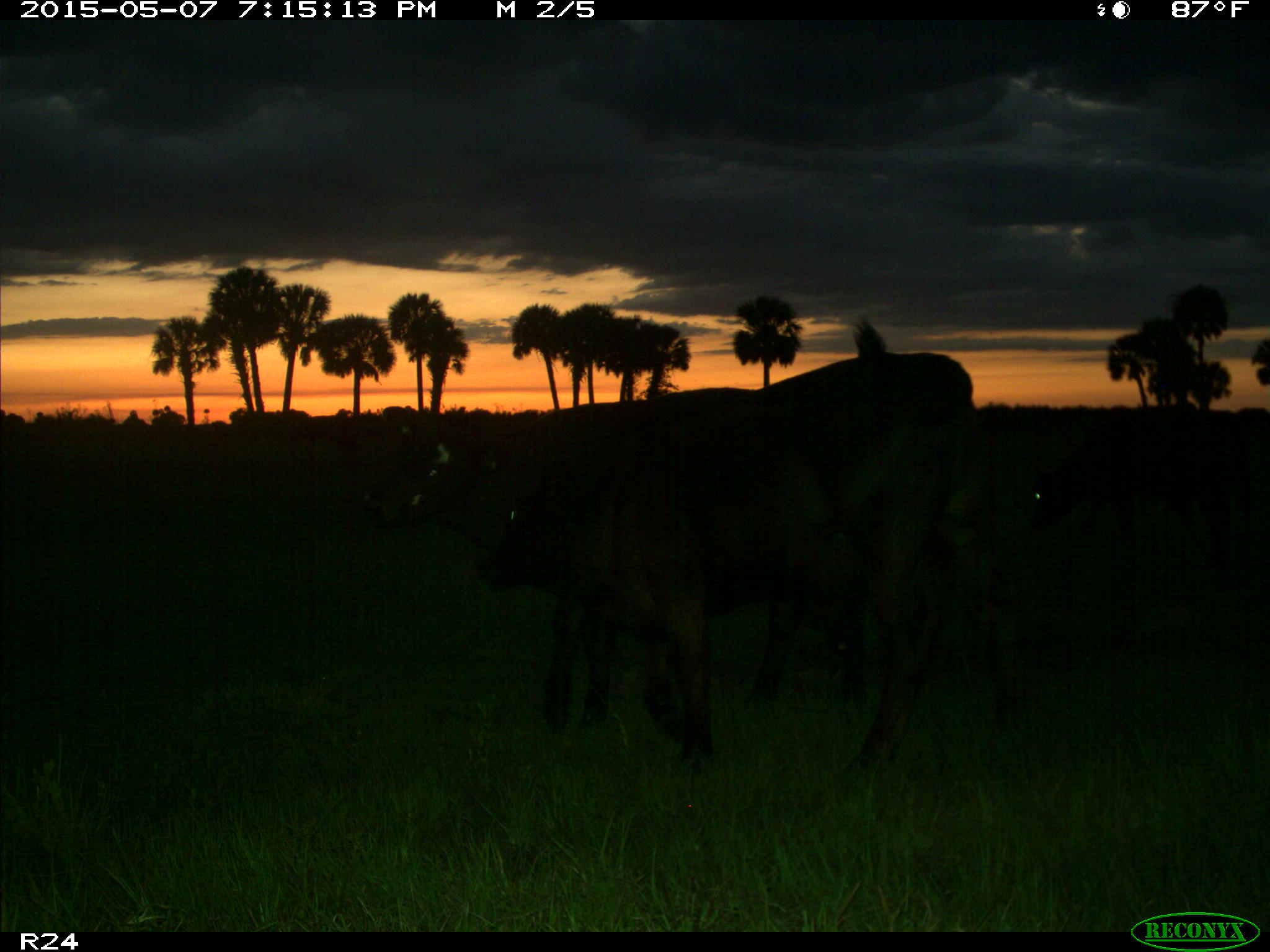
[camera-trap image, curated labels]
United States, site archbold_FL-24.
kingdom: Animalia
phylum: Chordata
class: Mammalia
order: Artiodactyla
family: Bovidae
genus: Bos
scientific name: Bos taurus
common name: domestic cow